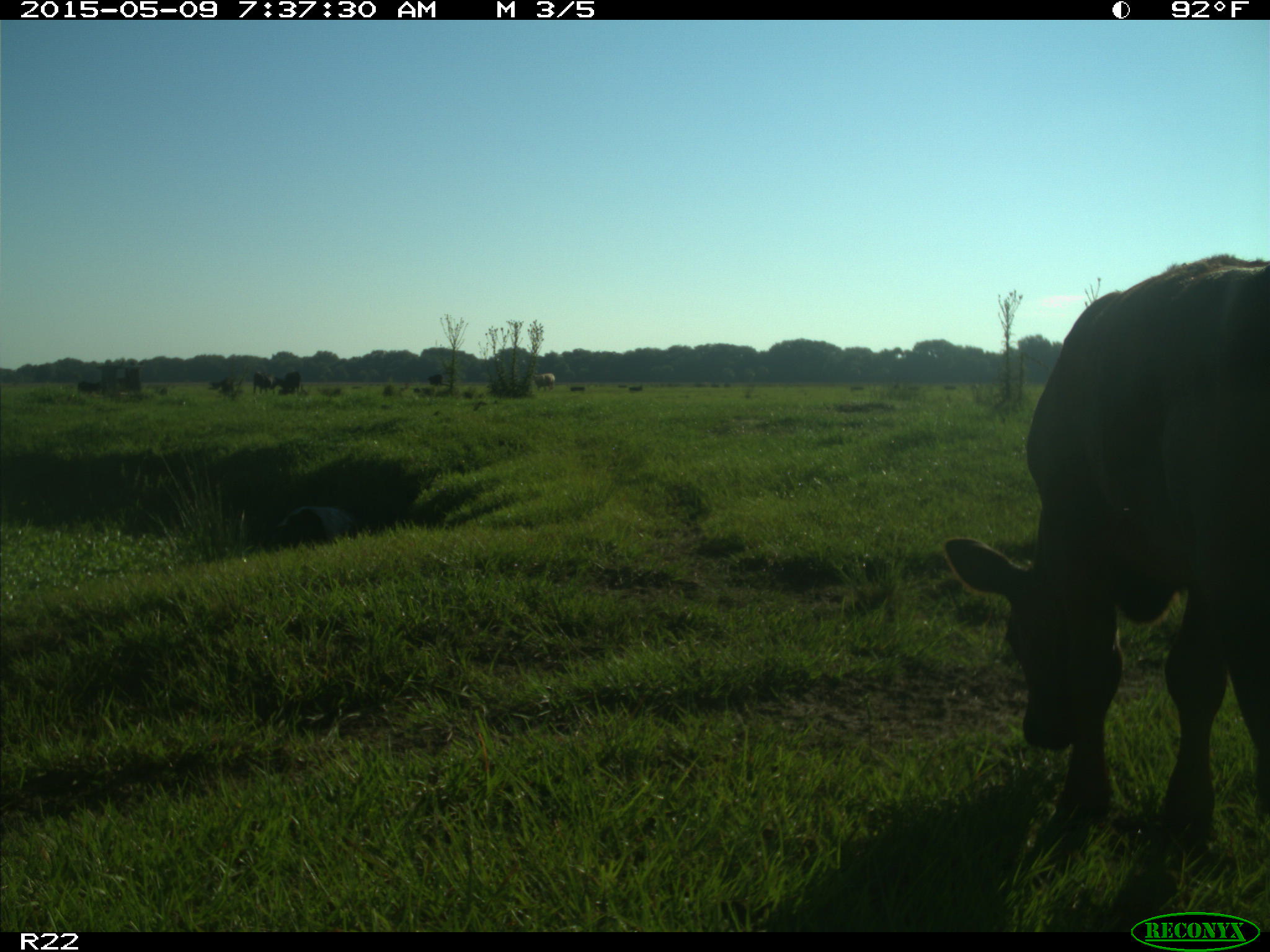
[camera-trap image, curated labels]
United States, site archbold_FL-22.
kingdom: Animalia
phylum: Chordata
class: Mammalia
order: Artiodactyla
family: Bovidae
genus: Bos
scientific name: Bos taurus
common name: domestic cow